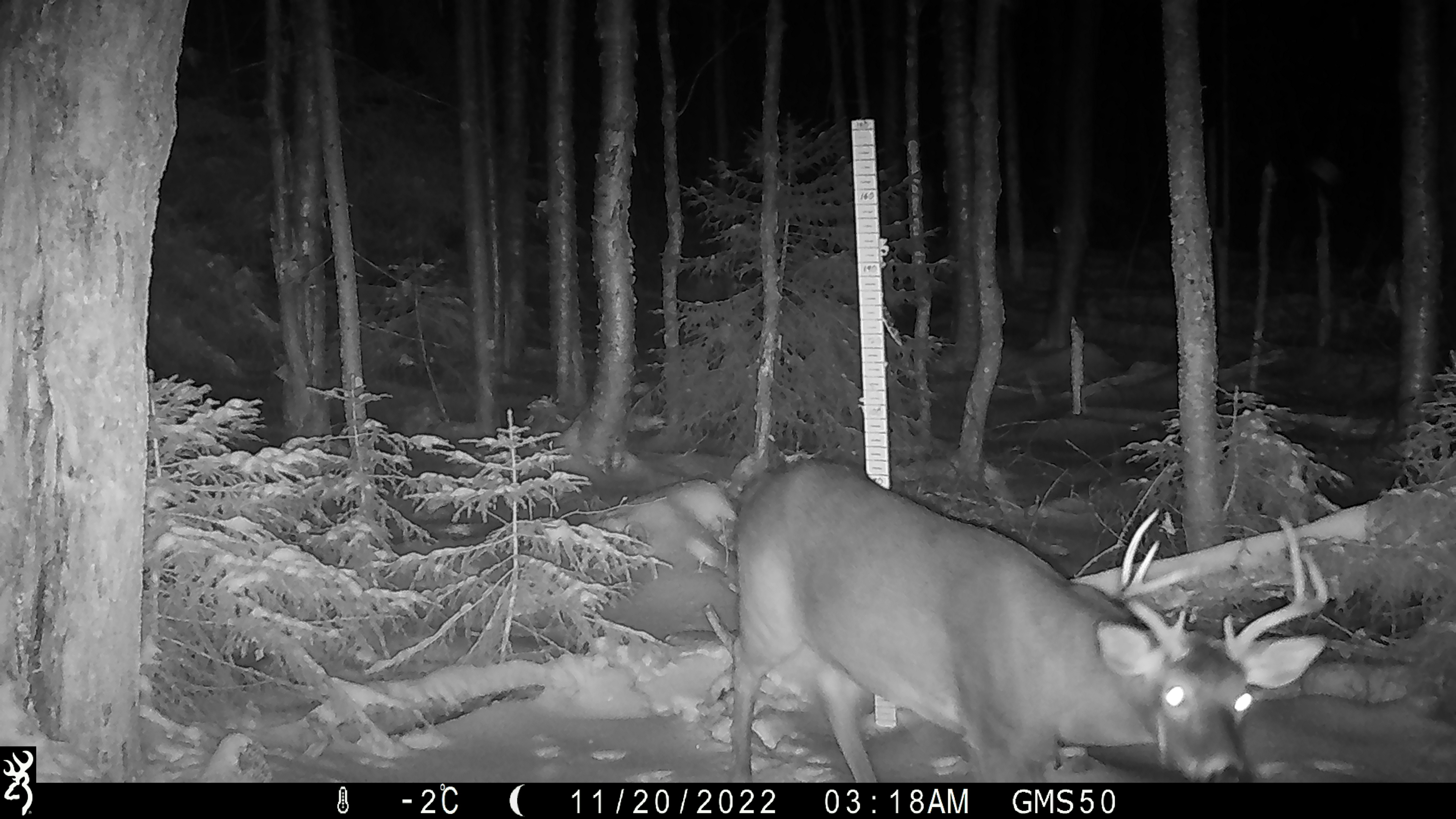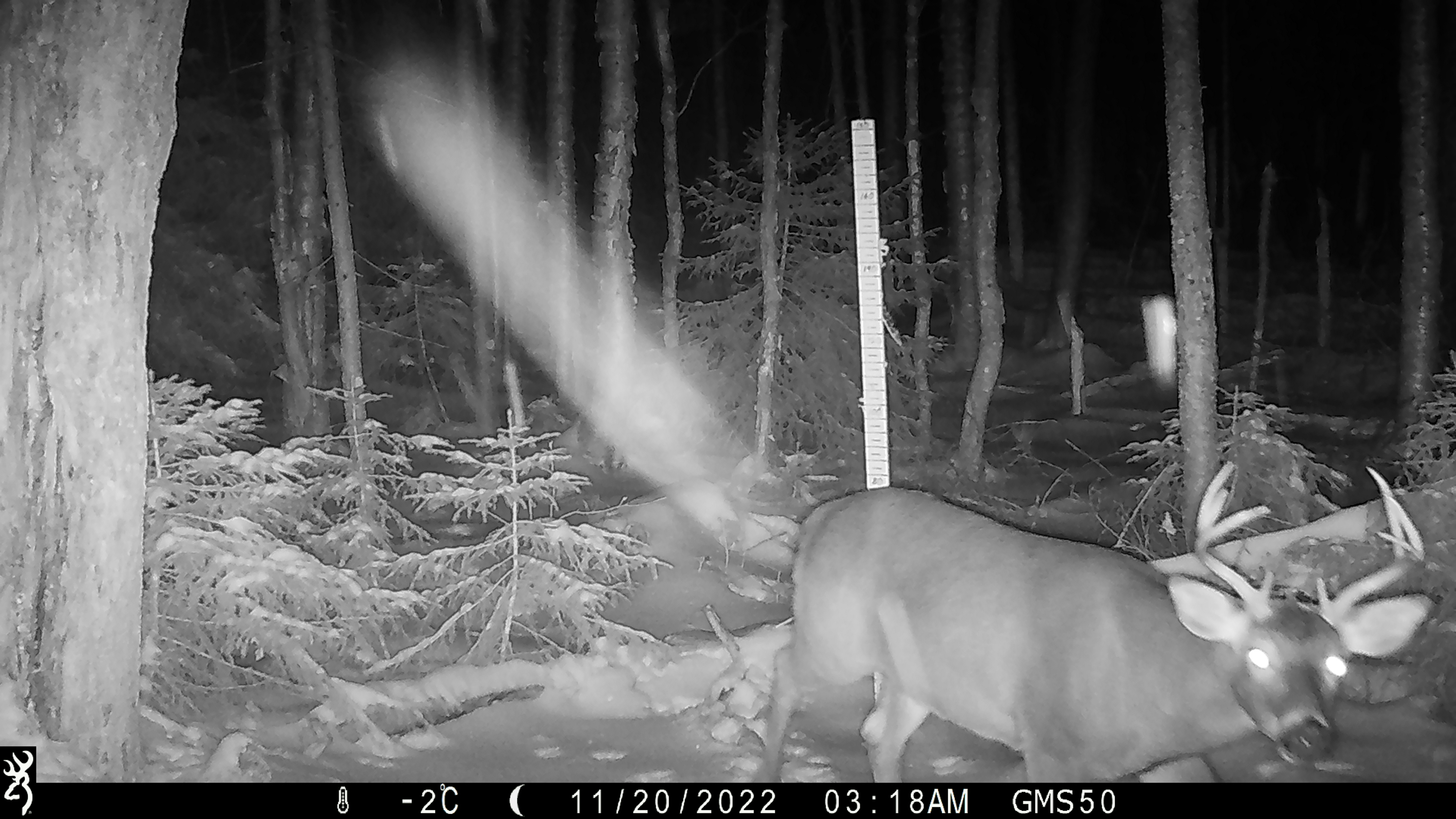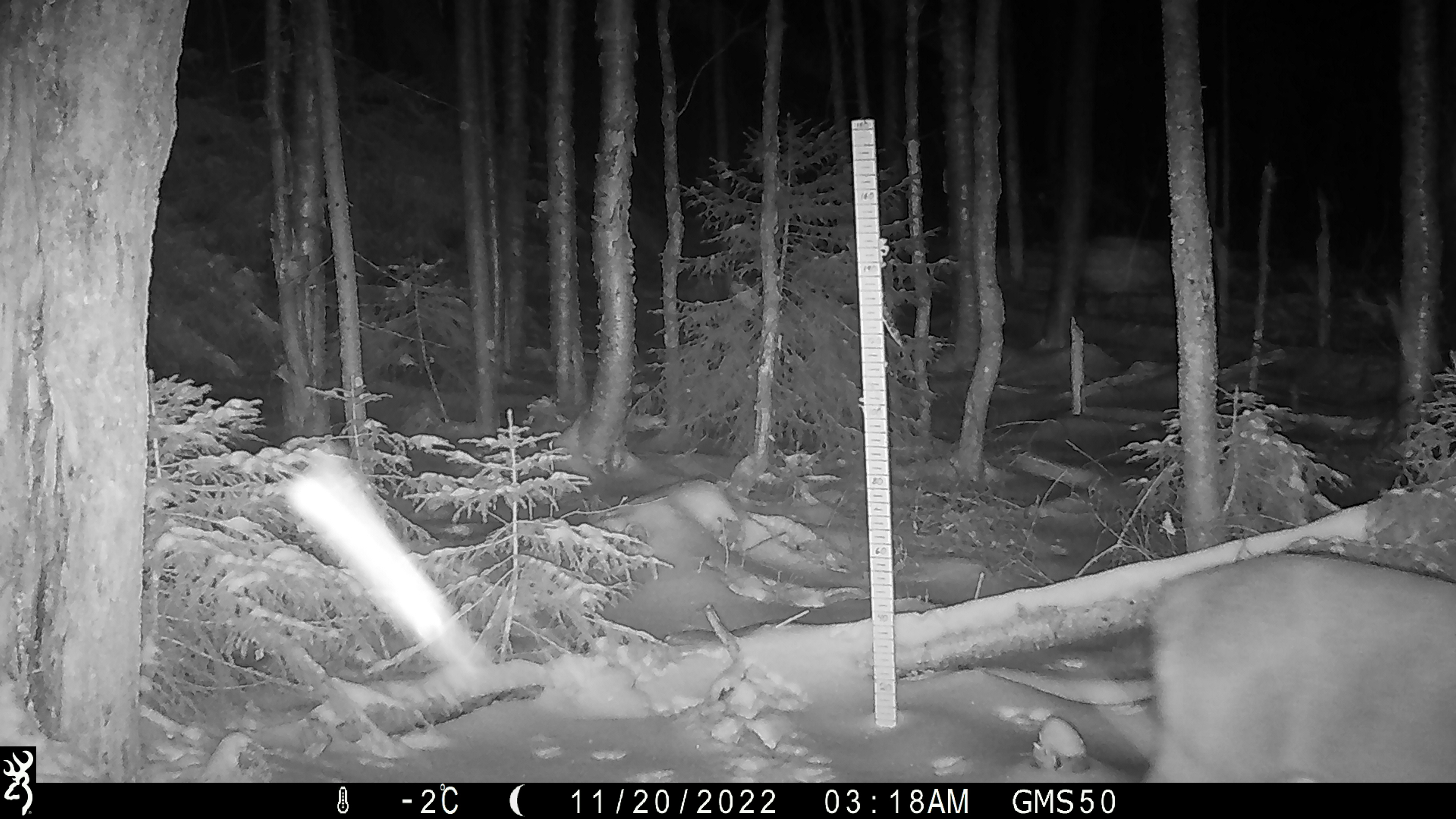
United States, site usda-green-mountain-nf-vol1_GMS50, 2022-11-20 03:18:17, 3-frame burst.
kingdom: Animalia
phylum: Chordata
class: Mammalia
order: Artiodactyla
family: Cervidae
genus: Odocoileus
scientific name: Odocoileus virginianus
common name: white-tailed deer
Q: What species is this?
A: White-tailed deer (Odocoileus virginianus).